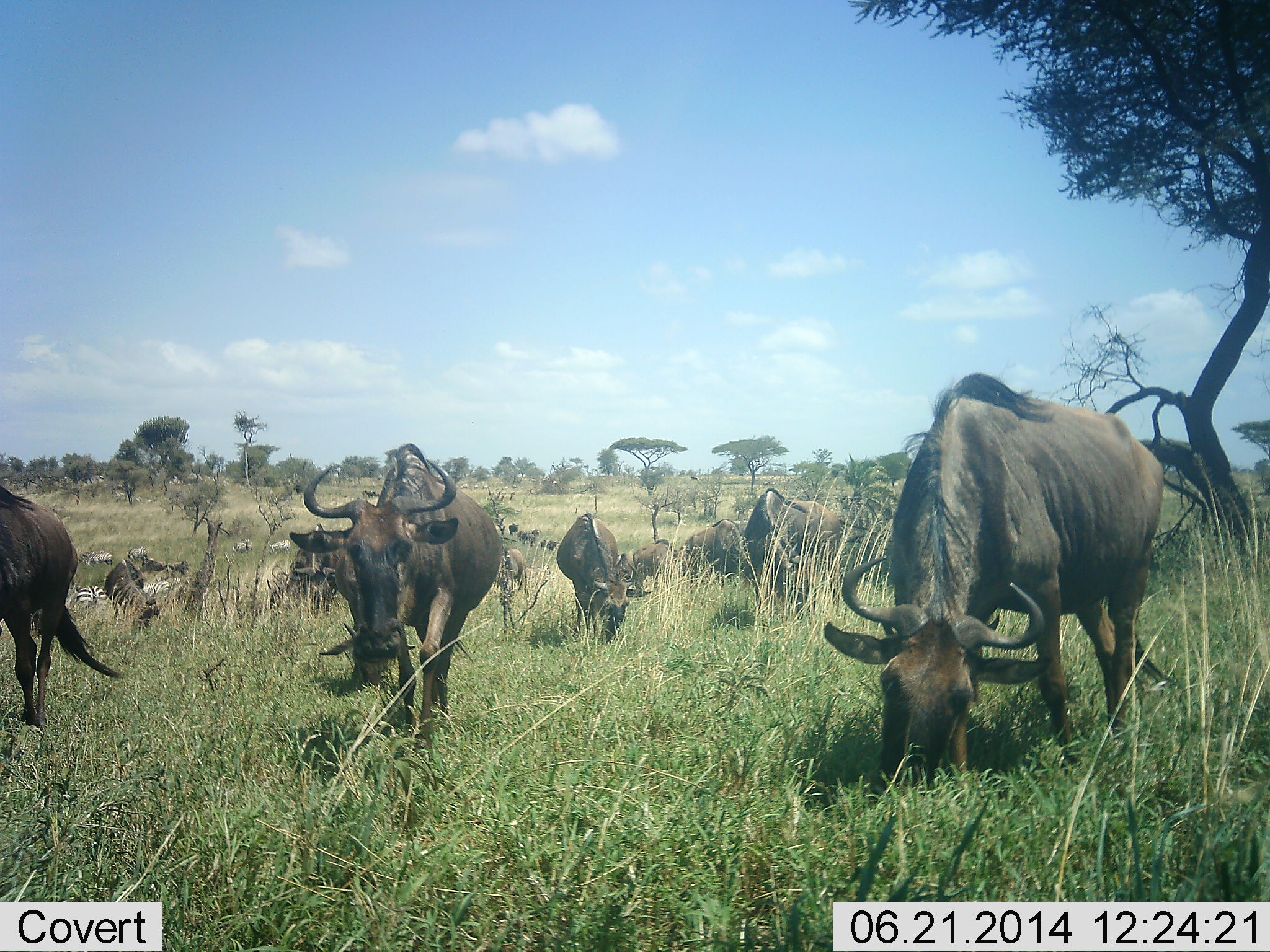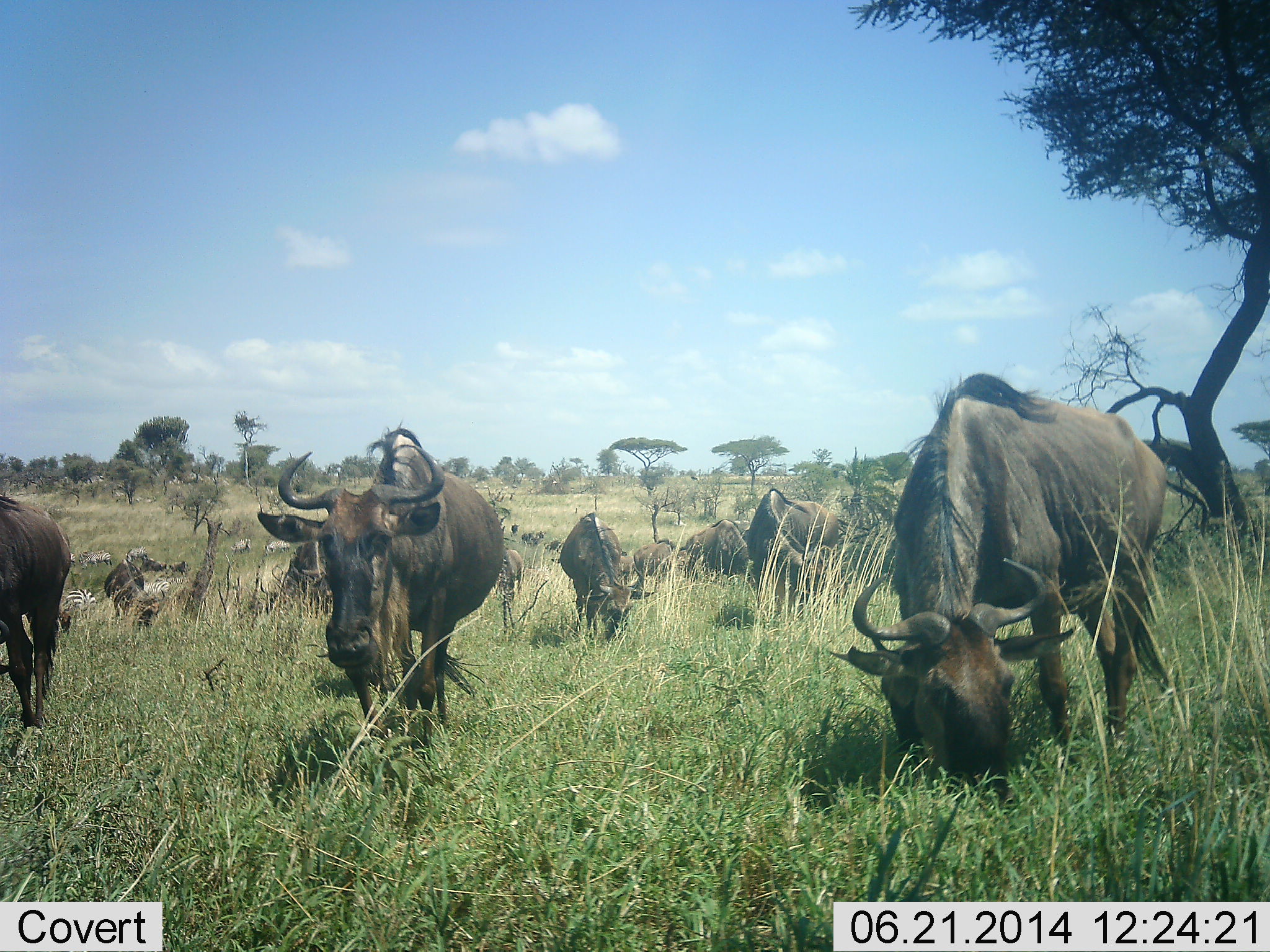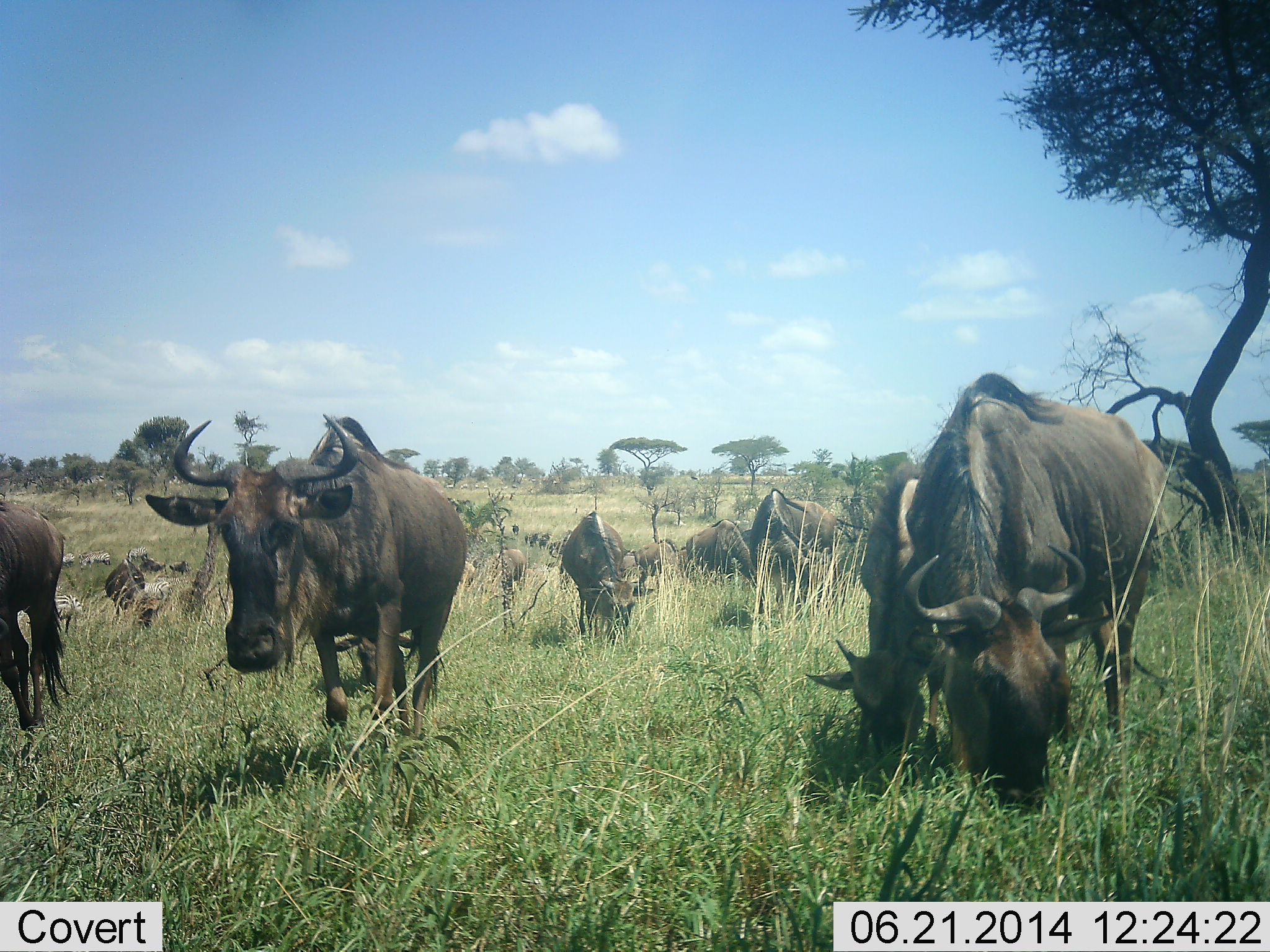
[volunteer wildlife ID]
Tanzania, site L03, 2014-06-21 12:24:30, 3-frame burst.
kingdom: Animalia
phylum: Chordata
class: Mammalia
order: Artiodactyla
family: Bovidae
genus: Connochaetes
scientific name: Connochaetes taurinus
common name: blue wildebeest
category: wildebeest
Wildebeest (blue wildebeest) (Connochaetes taurinus), count 11-50. Behavior (volunteer vote fractions): standing 33%, resting 8%, moving 67%, interacting 0%. Young present (vote fraction): 0%. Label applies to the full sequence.